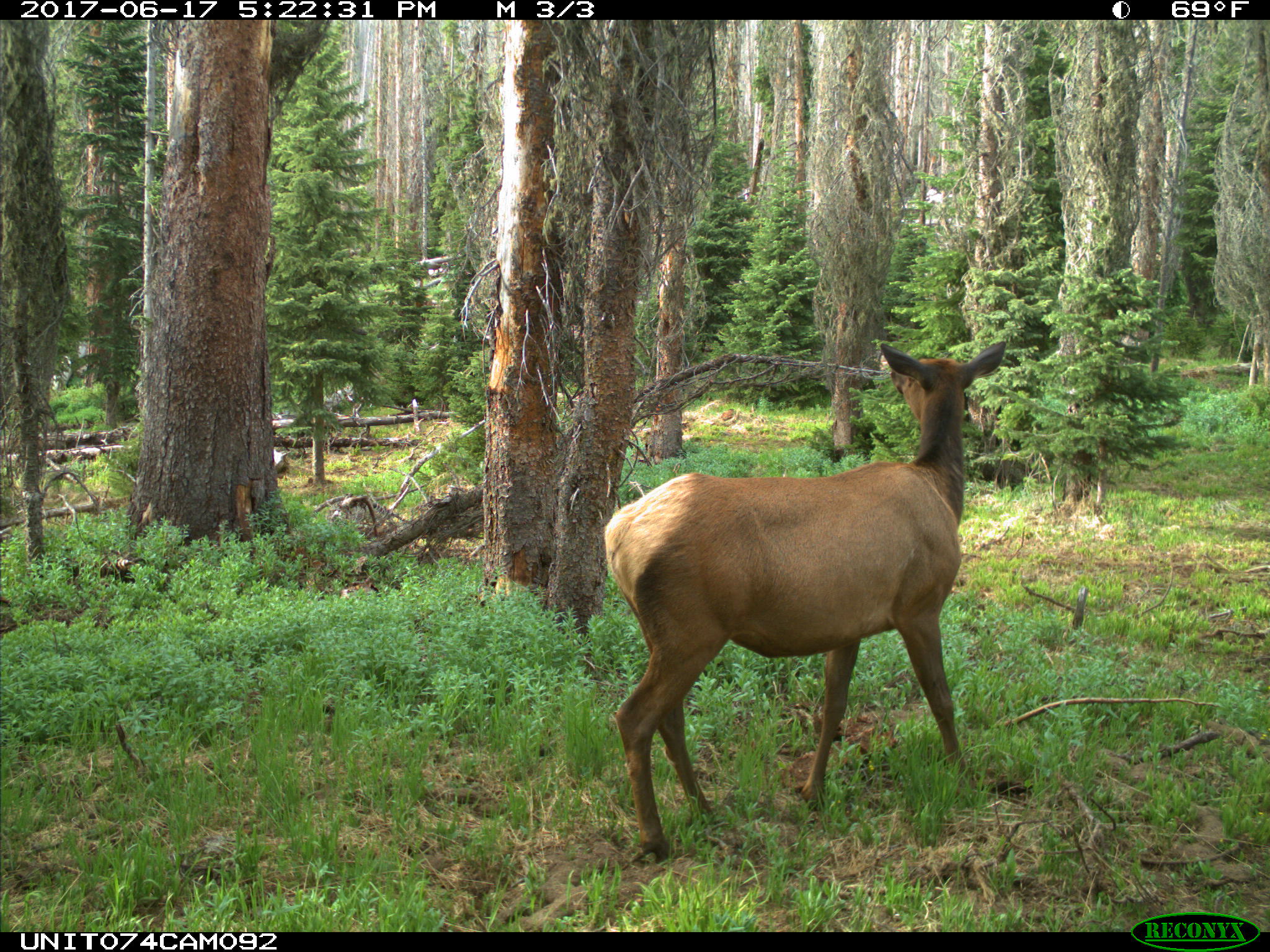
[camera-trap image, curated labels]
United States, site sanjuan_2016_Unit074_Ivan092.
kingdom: Animalia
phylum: Chordata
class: Mammalia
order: Artiodactyla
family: Cervidae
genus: Cervus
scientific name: Cervus elaphus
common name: red deer